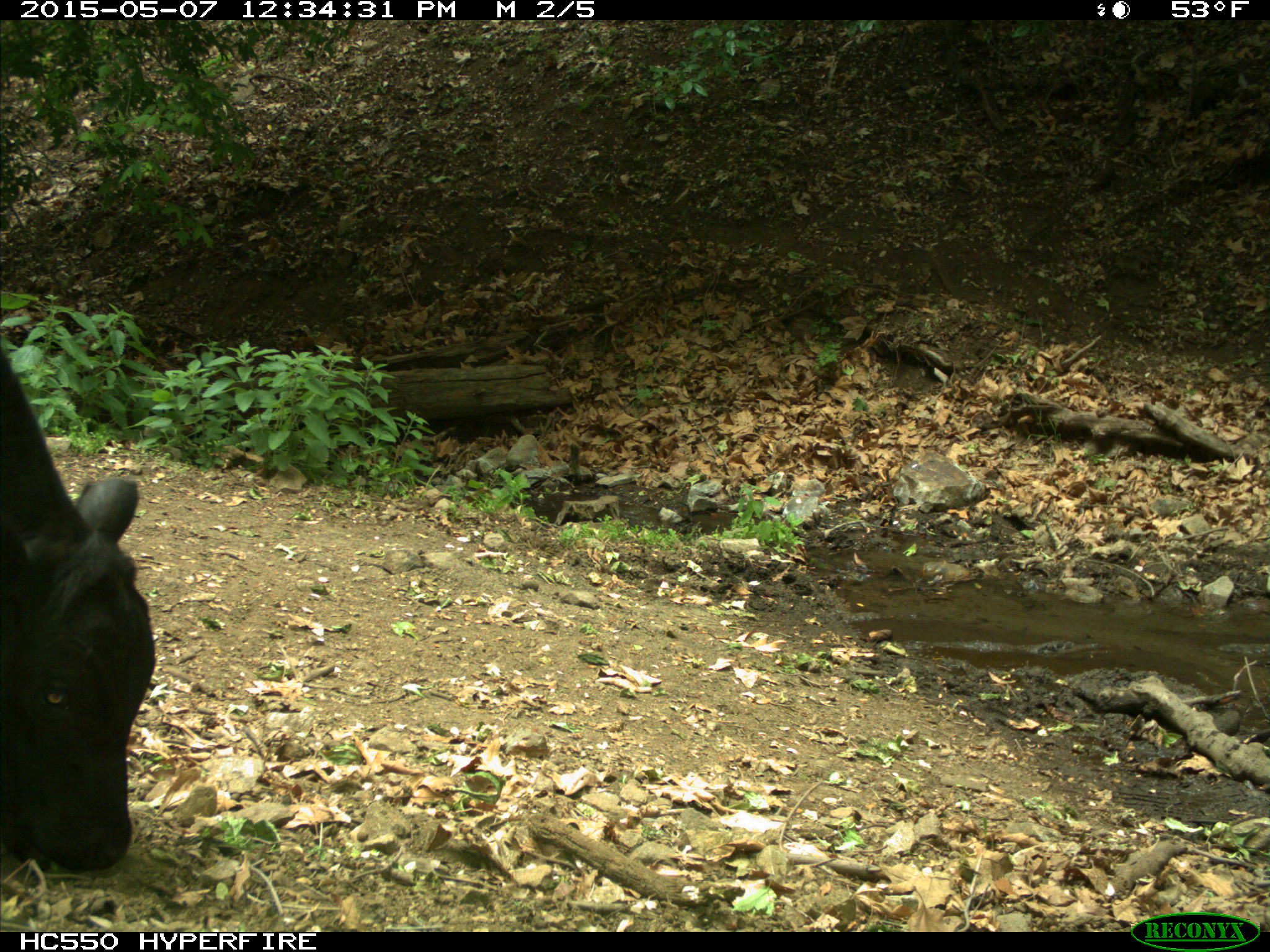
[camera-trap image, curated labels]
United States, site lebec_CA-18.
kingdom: Animalia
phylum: Chordata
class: Mammalia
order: Artiodactyla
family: Bovidae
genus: Bos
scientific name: Bos taurus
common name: domestic cow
Bos taurus (domestic cow).